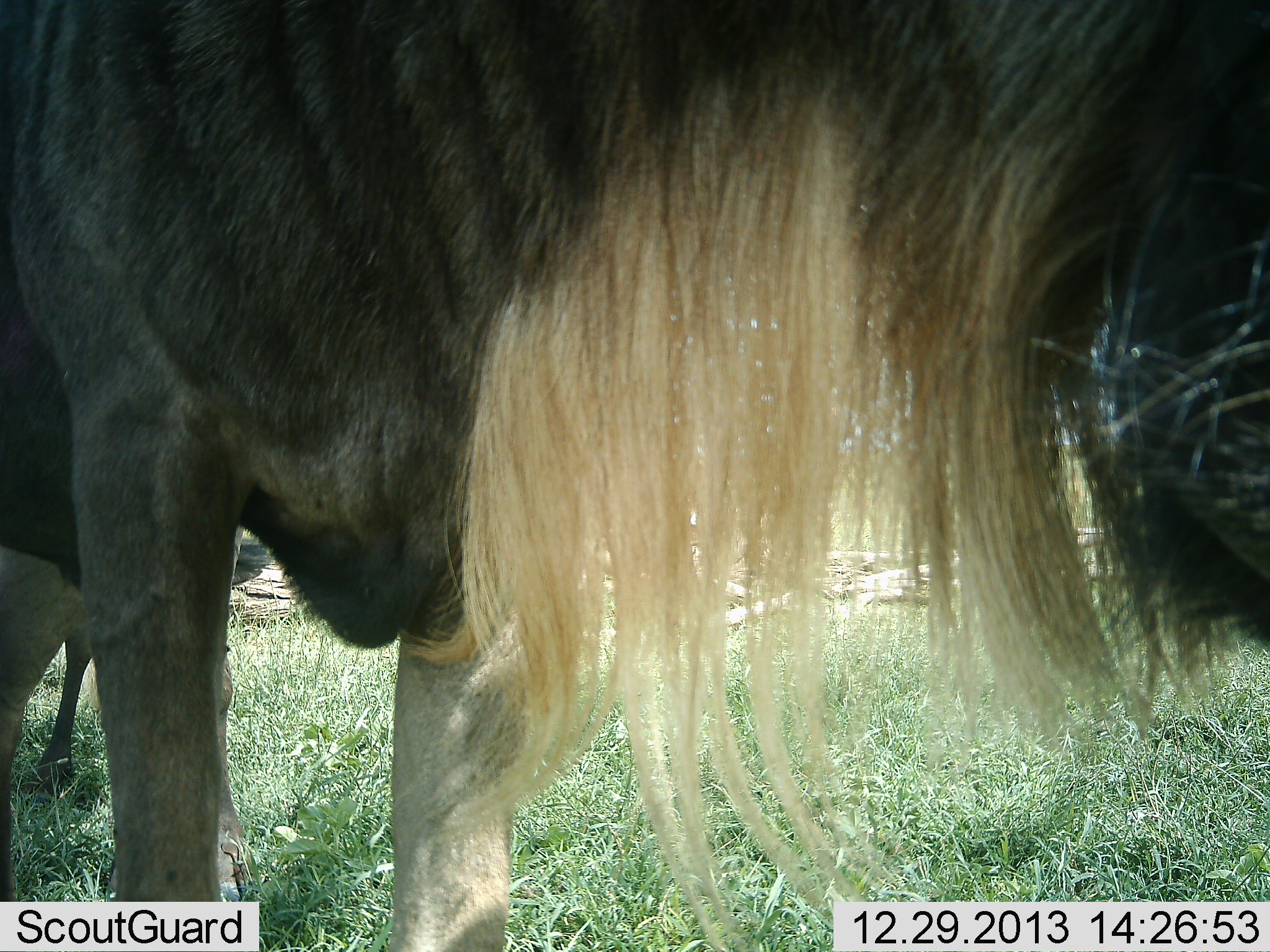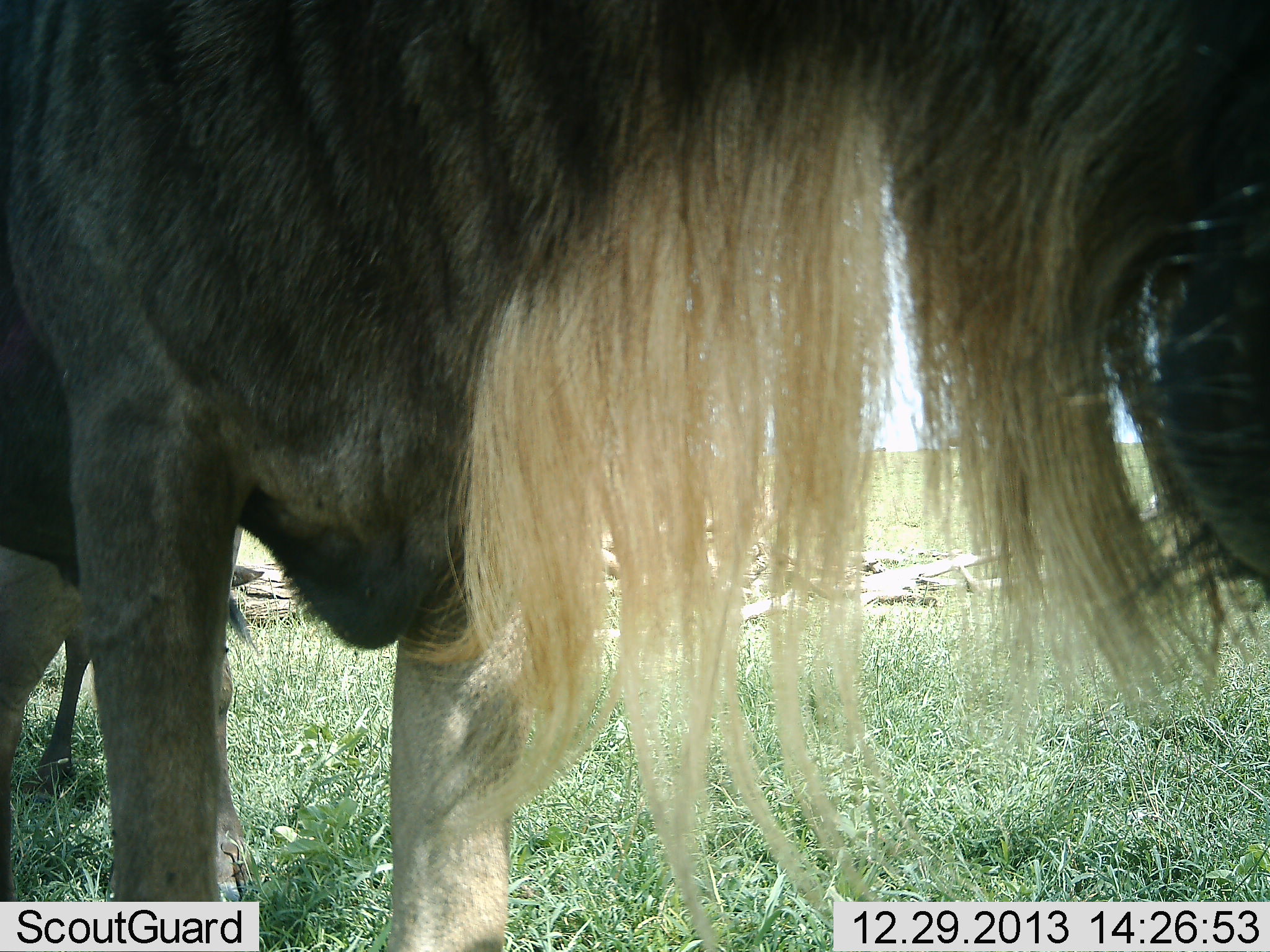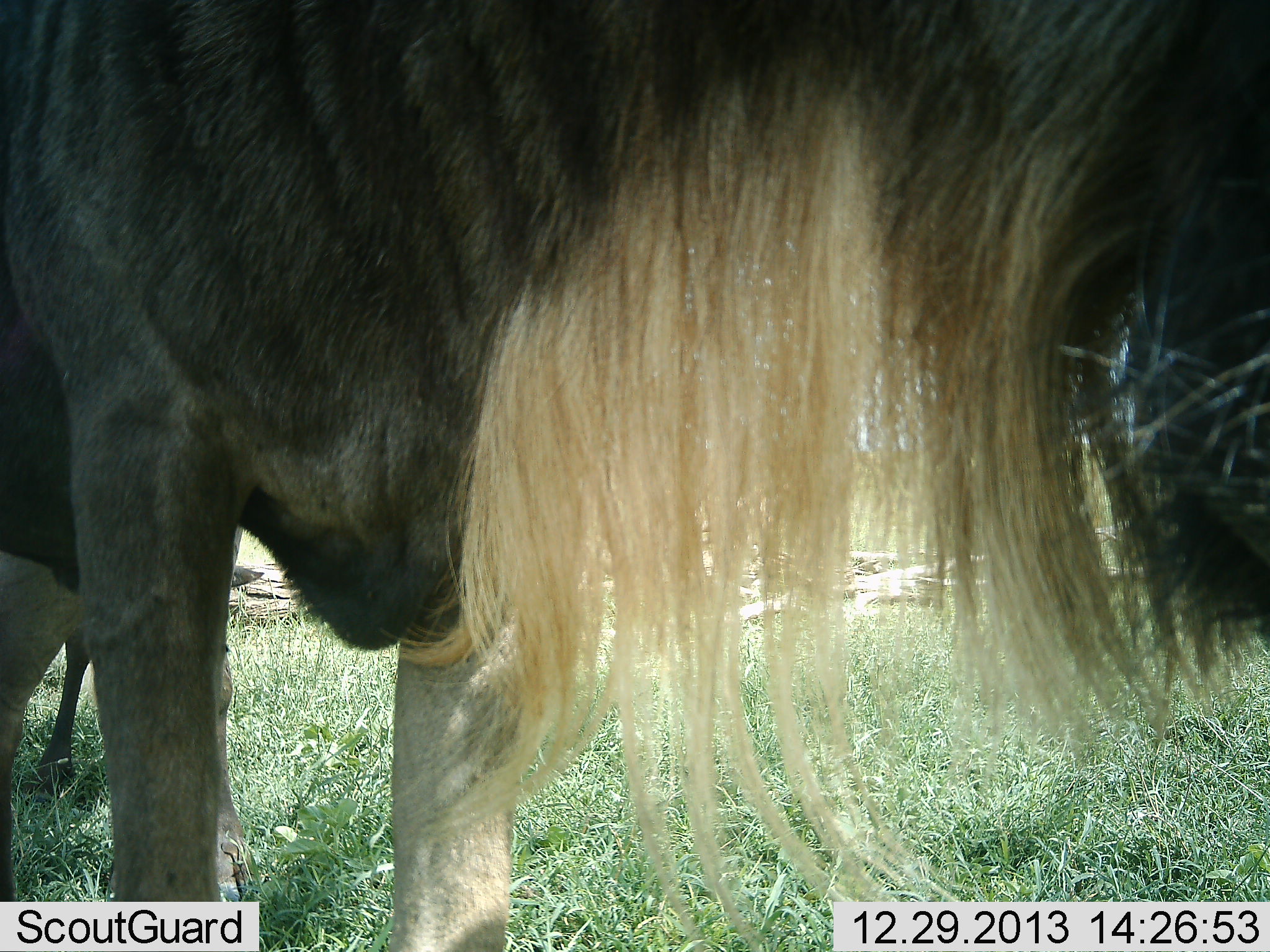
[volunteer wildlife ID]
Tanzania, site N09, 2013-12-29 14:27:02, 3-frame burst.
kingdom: Animalia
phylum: Chordata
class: Mammalia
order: Artiodactyla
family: Bovidae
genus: Connochaetes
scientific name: Connochaetes taurinus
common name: blue wildebeest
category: wildebeest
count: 2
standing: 80%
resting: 10%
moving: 0%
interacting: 0%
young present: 10%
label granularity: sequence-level